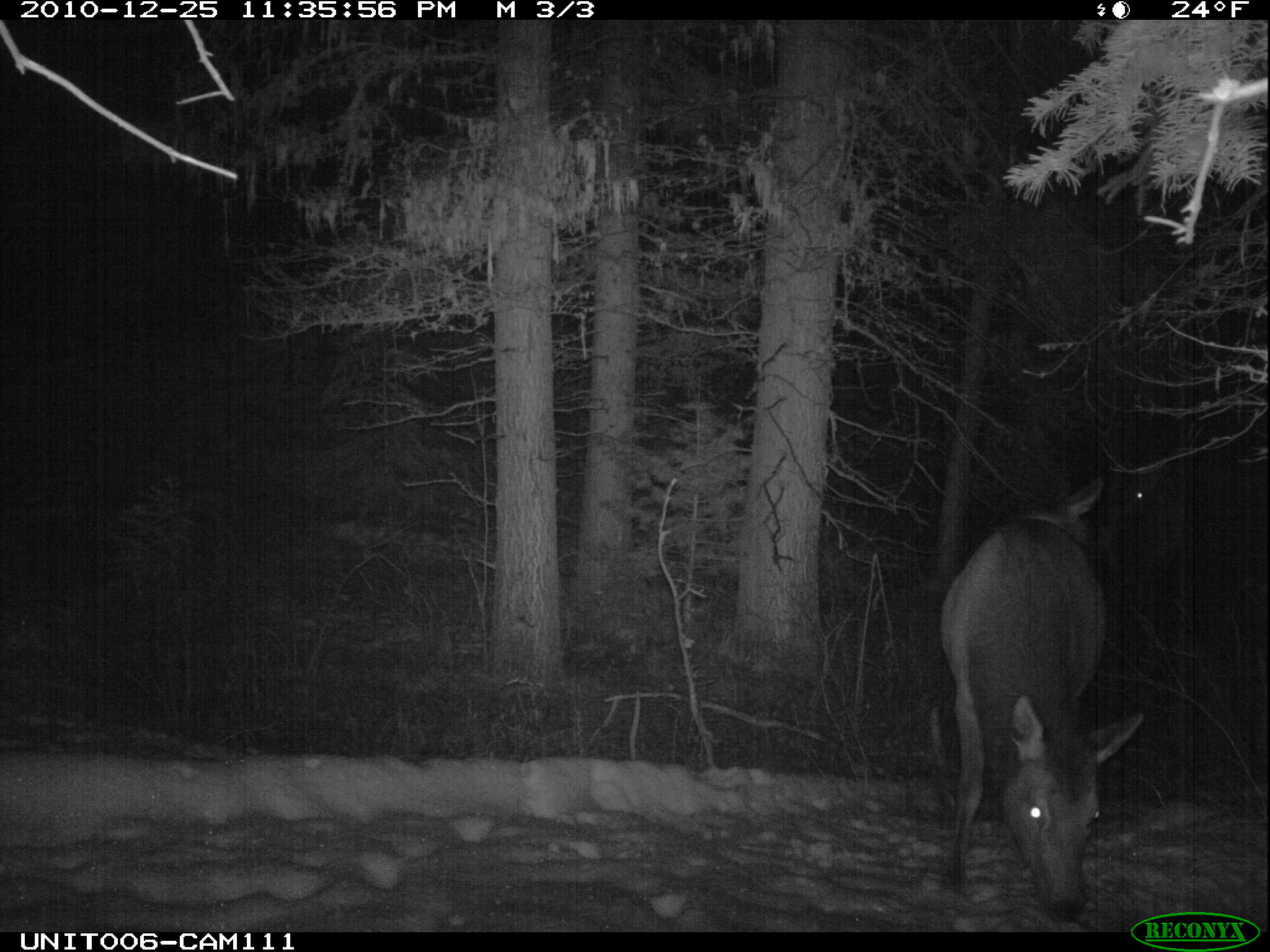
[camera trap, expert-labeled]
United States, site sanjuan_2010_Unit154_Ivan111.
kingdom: Animalia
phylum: Chordata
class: Mammalia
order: Artiodactyla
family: Cervidae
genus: Cervus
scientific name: Cervus elaphus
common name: red deer